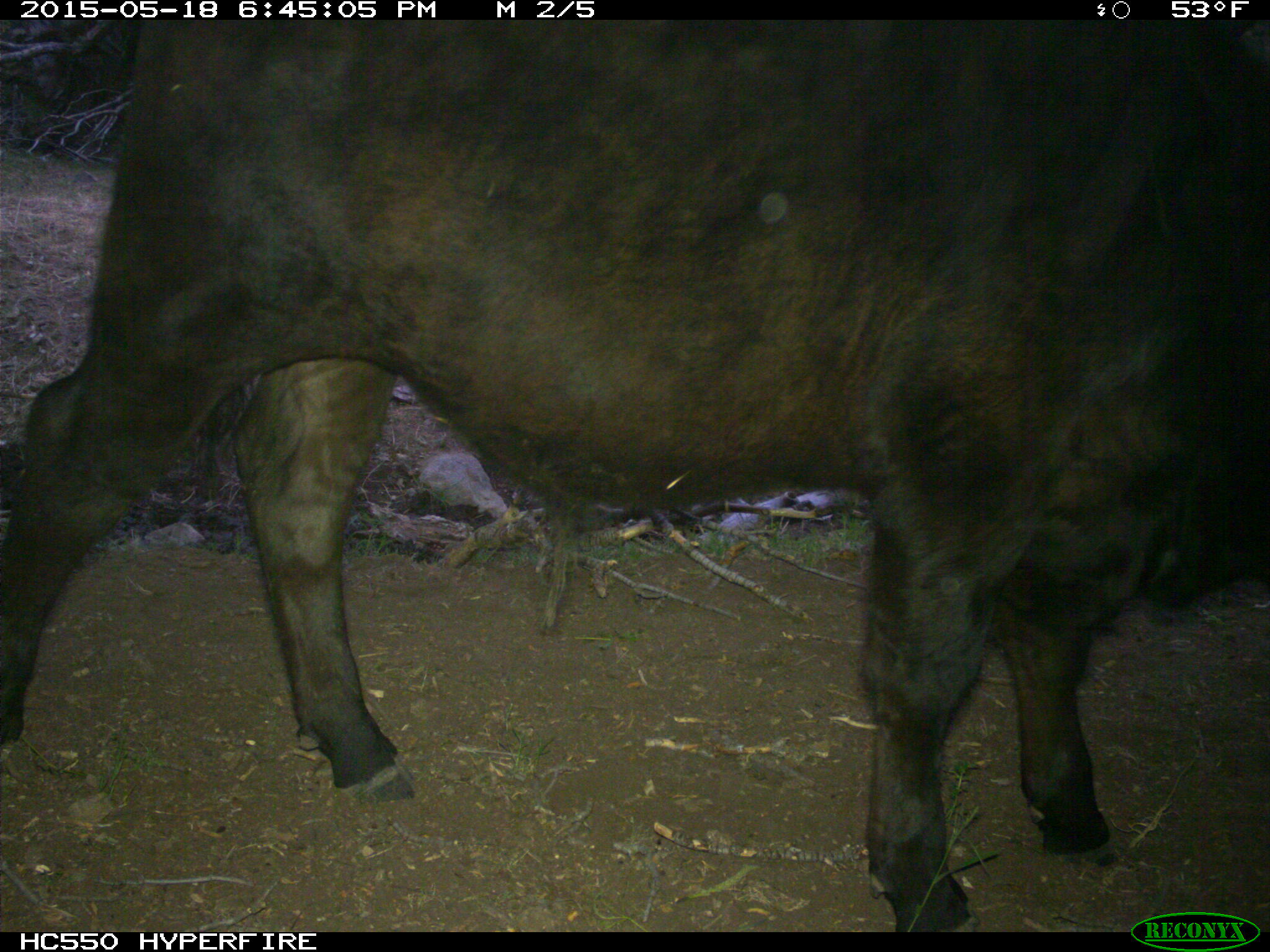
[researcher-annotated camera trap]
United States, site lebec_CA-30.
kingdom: Animalia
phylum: Chordata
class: Mammalia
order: Artiodactyla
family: Bovidae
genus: Bos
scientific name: Bos taurus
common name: domestic cow